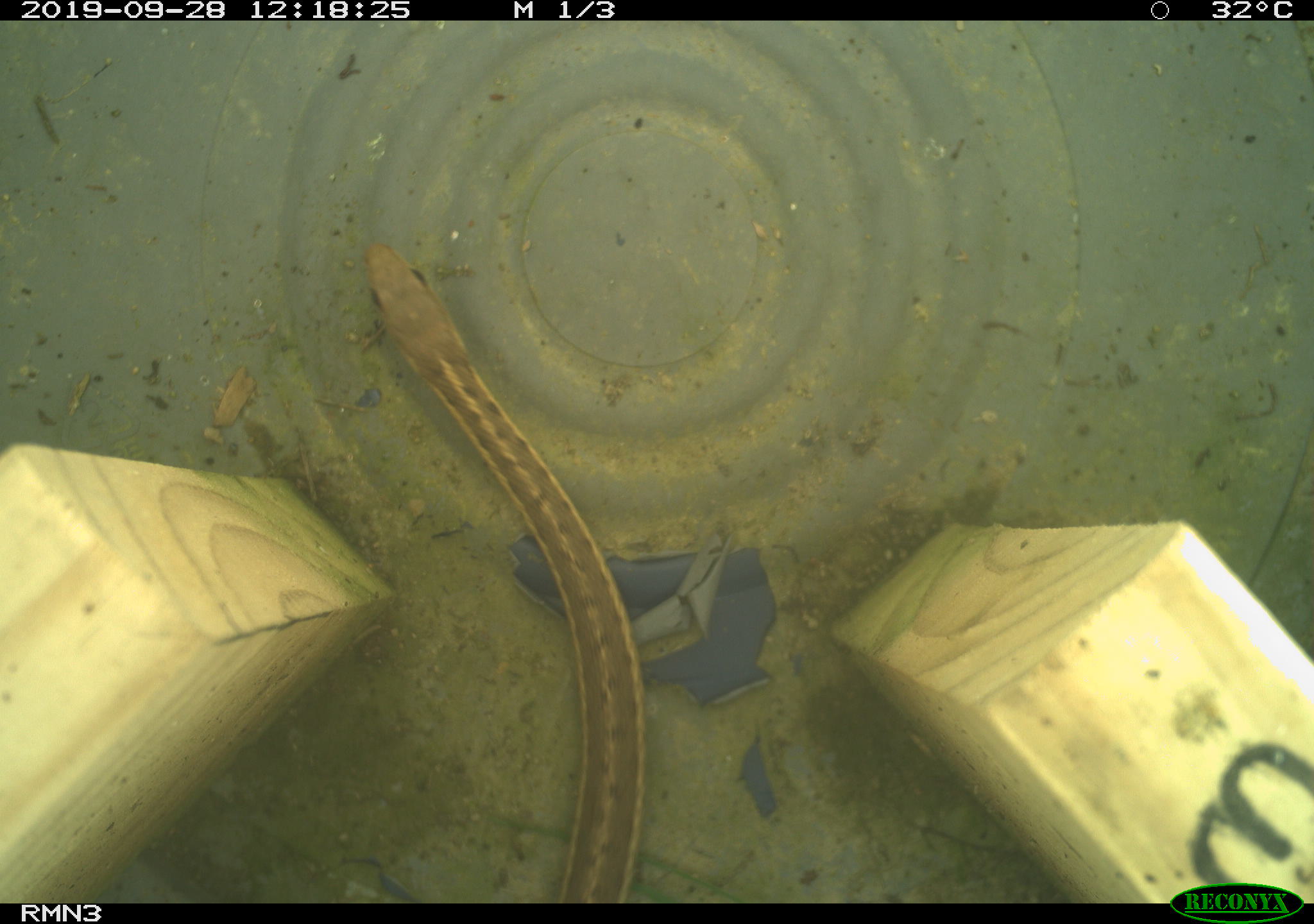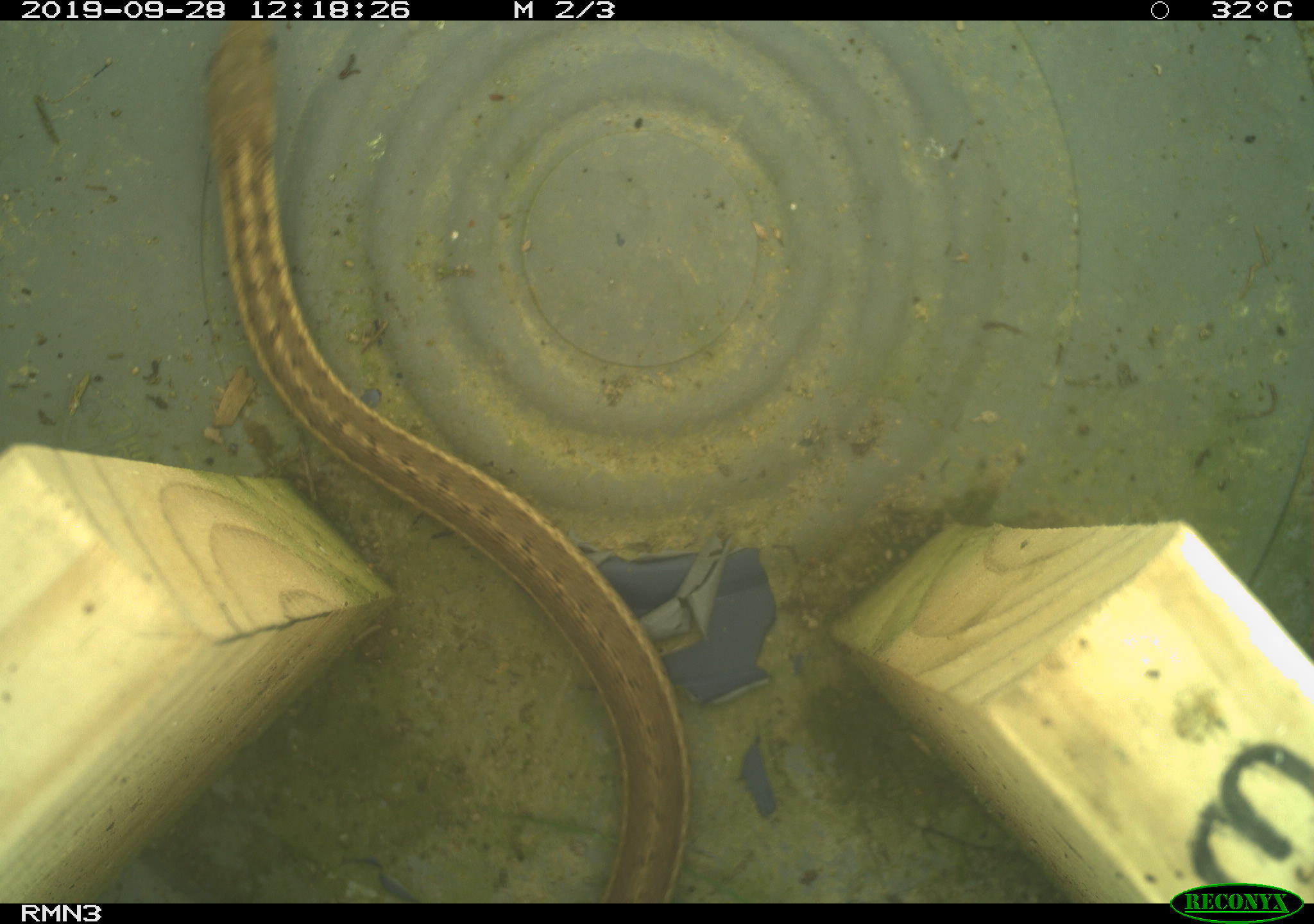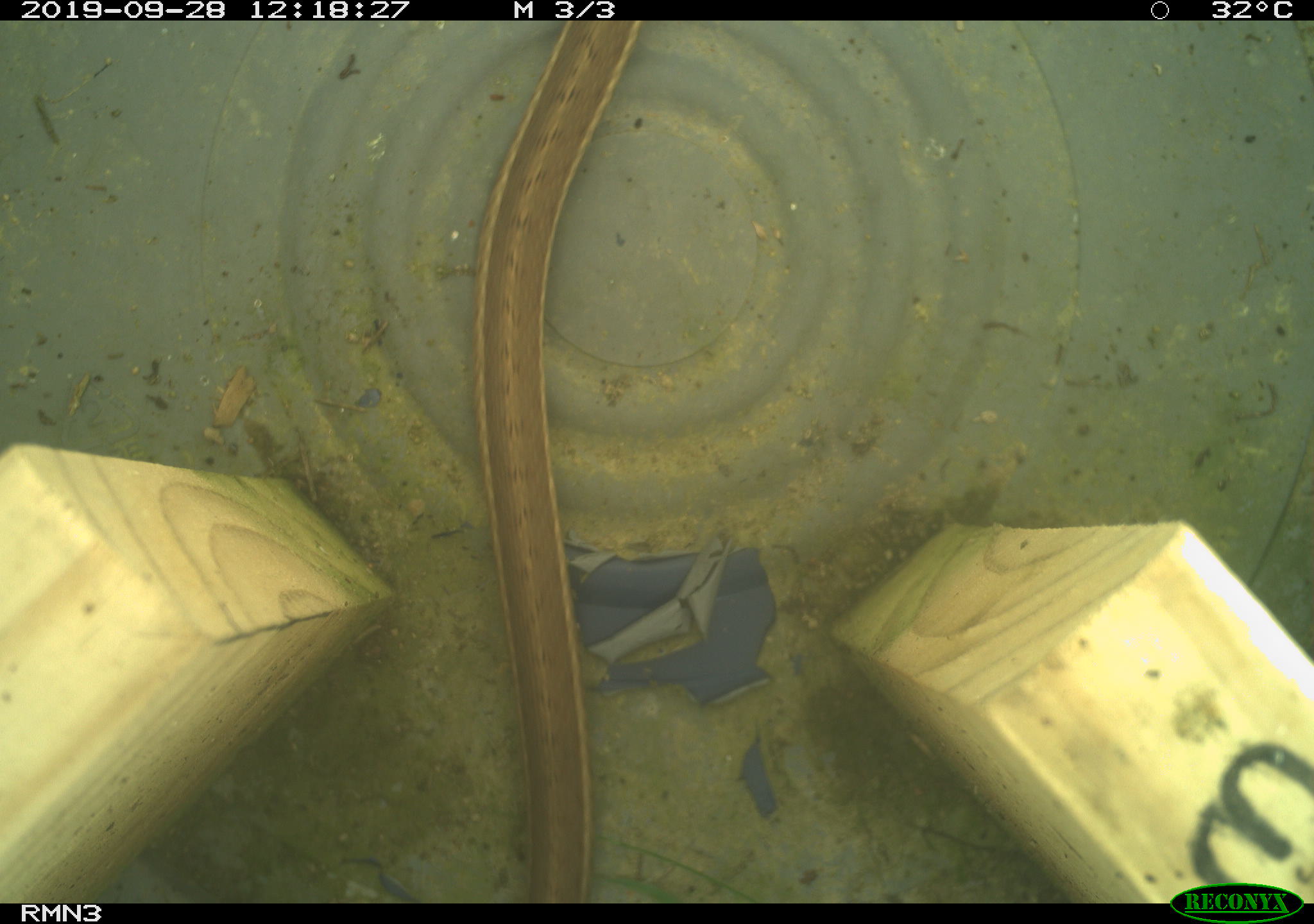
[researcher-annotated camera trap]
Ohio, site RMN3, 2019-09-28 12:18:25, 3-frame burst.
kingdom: Animalia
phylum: Chordata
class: Reptilia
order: Squamata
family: Colubridae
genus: Thamnophis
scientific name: Thamnophis sirtalis sirtalis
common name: eastern gartersnake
Eastern gartersnake (Thamnophis sirtalis sirtalis).